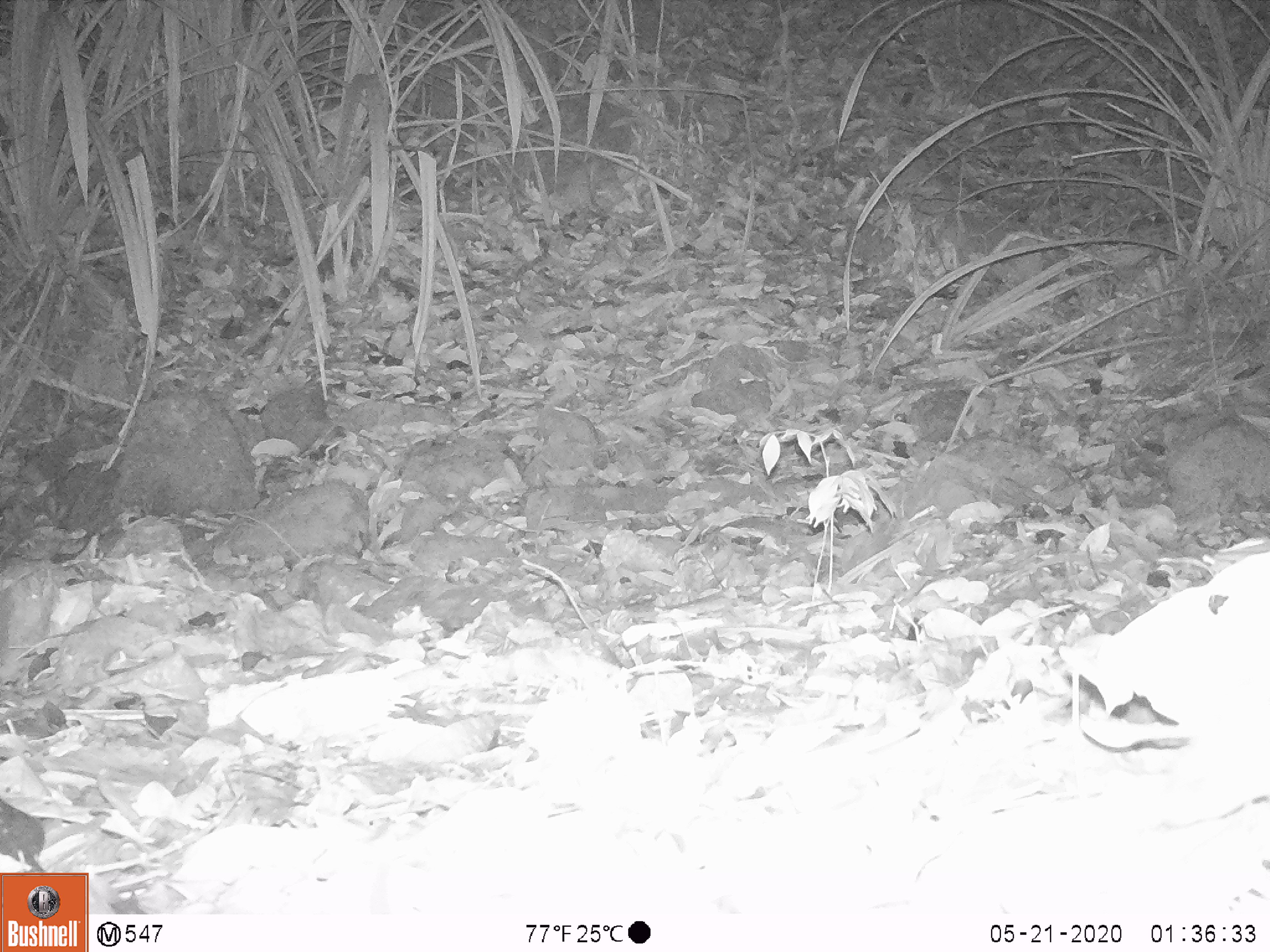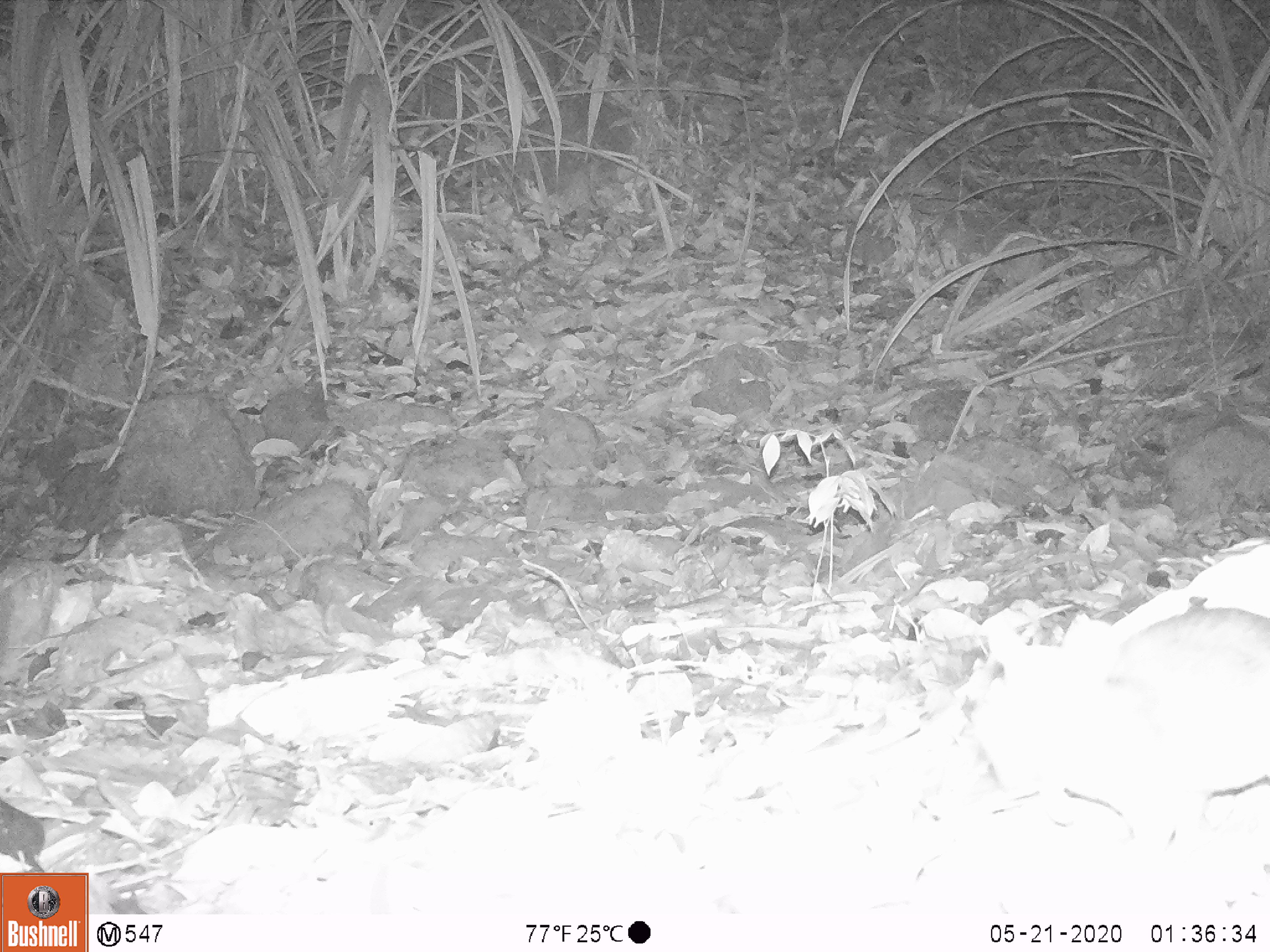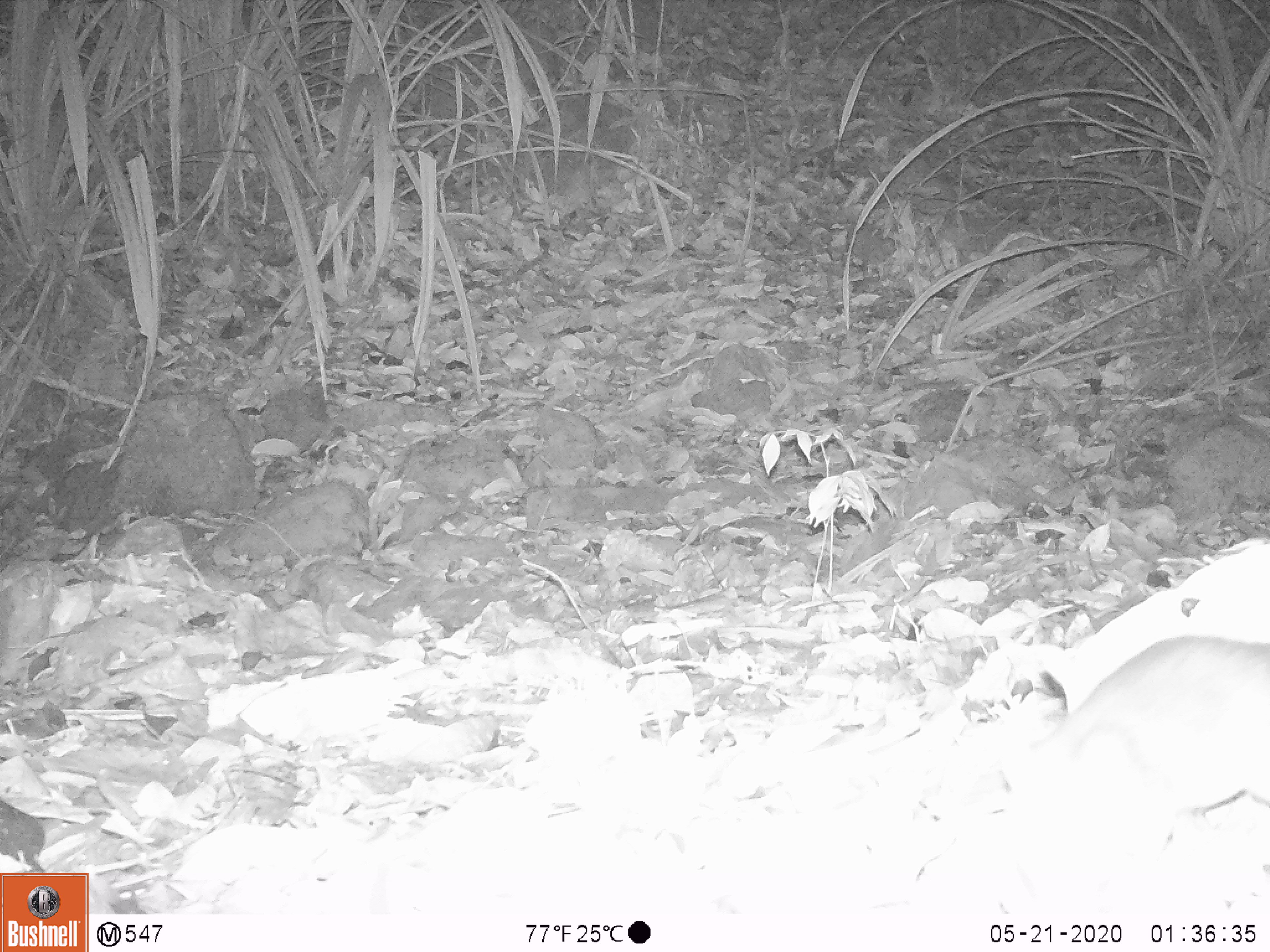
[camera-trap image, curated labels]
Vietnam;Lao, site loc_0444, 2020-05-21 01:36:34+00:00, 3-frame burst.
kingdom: Animalia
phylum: Chordata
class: Mammalia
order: Rodentia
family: Muridae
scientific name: Muridae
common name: old-world mice and rats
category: unidentified murid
Unidentified murid (old-world mice and rats) (Muridae). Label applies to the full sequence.